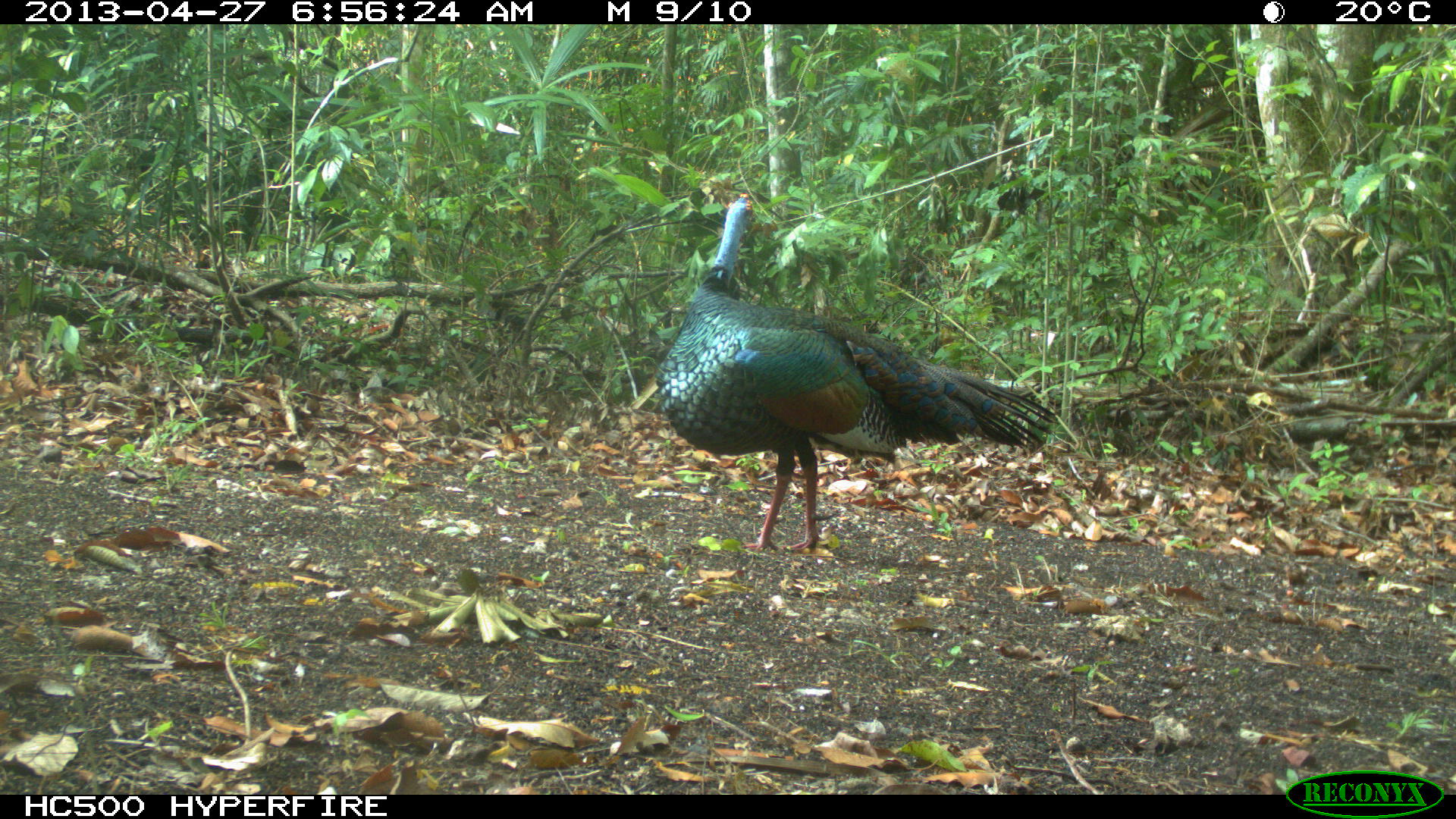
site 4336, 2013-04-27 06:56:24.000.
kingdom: Animalia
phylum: Chordata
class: Aves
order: Galliformes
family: Phasianidae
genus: Meleagris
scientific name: Meleagris ocellata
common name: ocellated turkey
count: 1